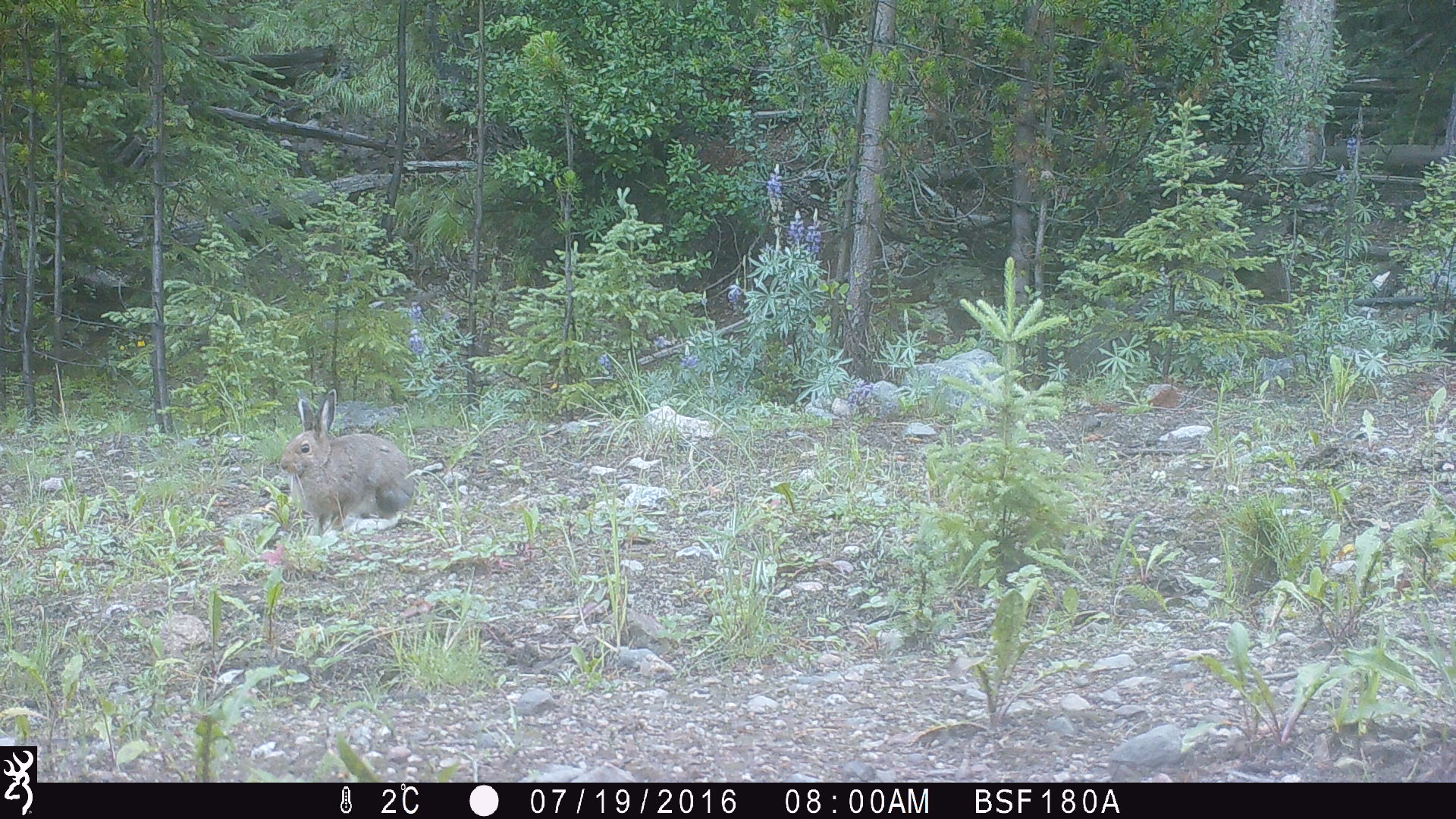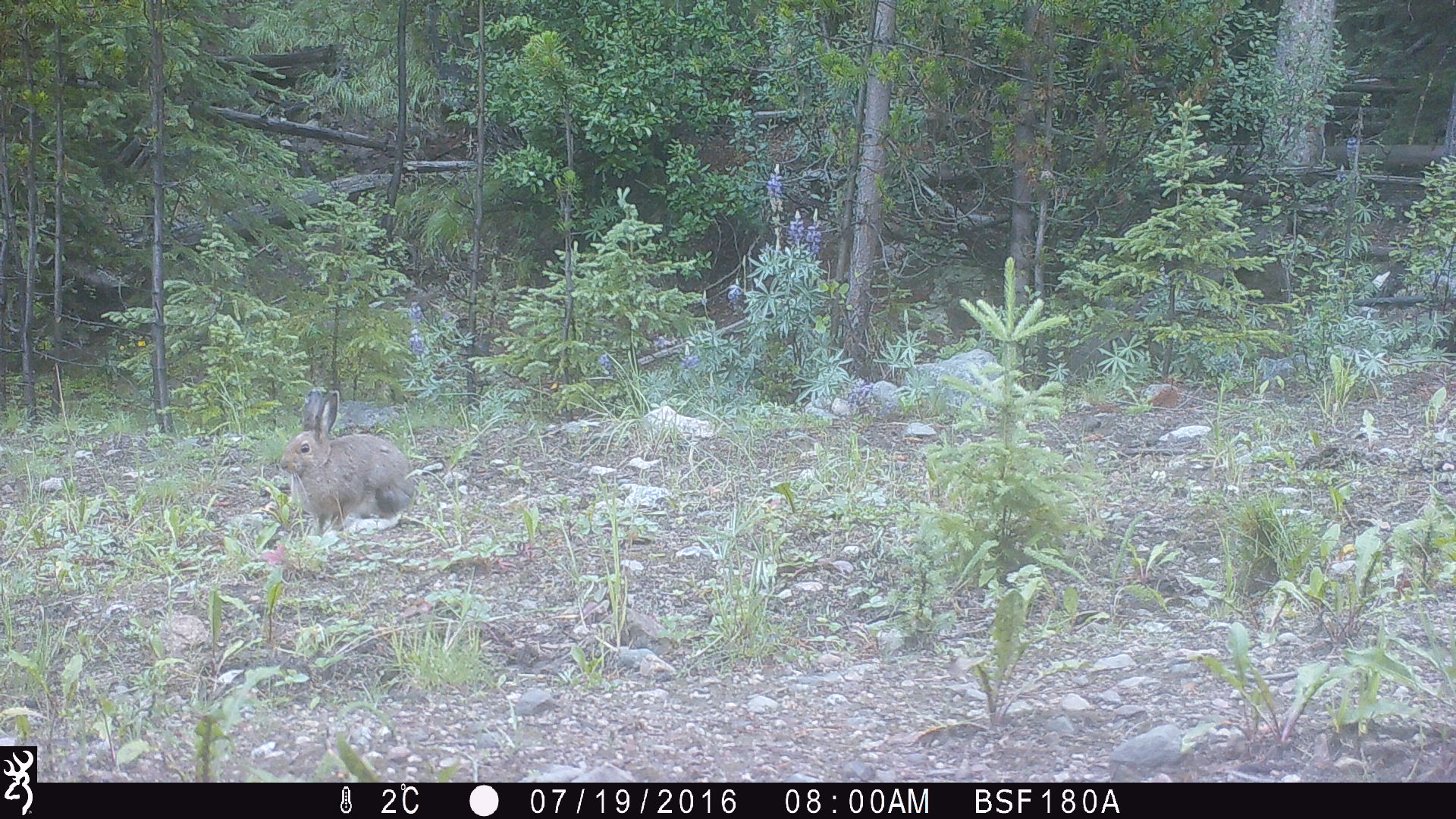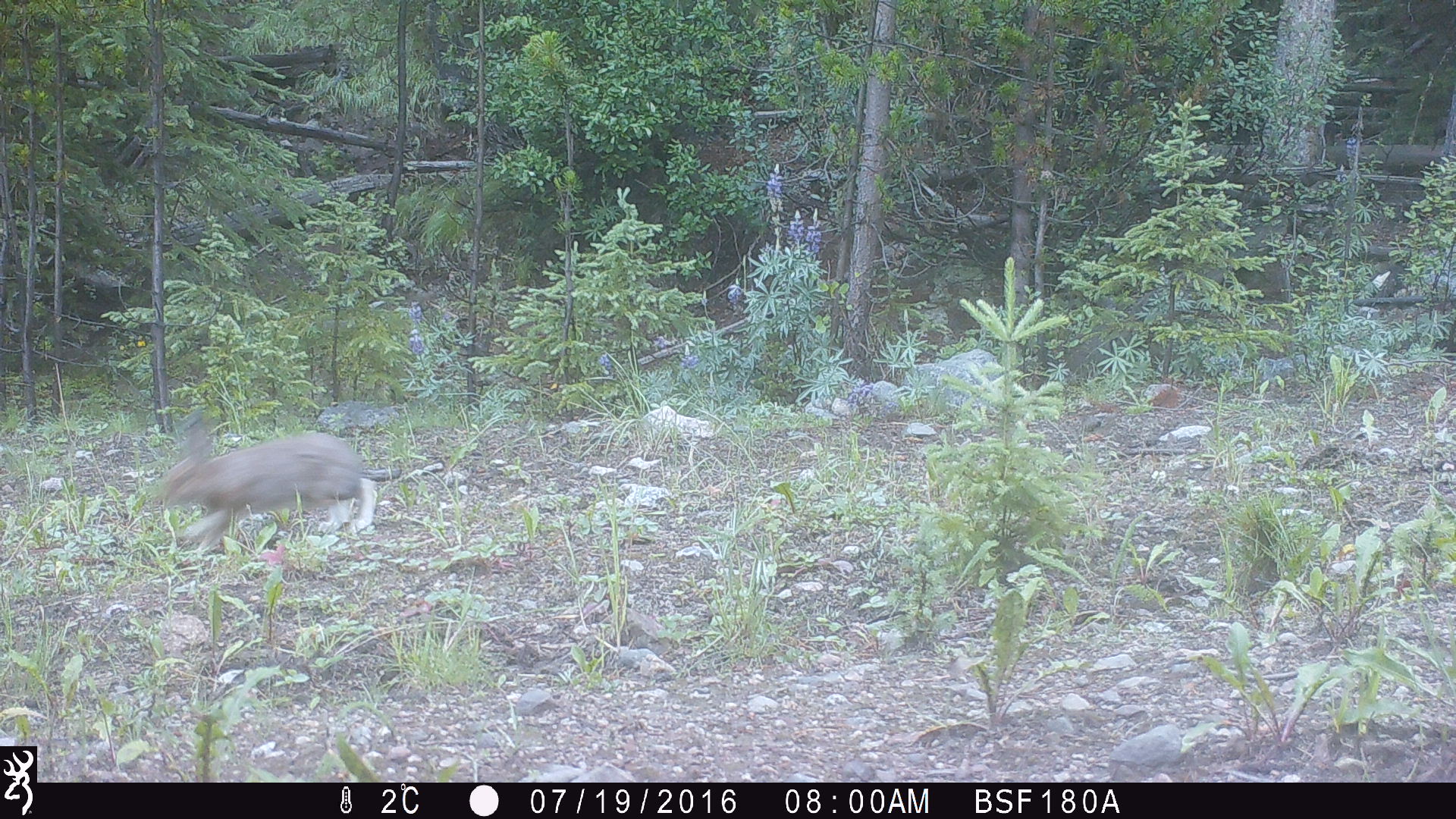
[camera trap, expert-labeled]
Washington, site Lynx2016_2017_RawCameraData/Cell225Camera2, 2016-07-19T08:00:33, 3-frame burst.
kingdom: Animalia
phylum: Chordata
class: Mammalia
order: Lagomorpha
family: Leporidae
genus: Lepus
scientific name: Lepus americanus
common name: snowshoe hare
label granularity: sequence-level